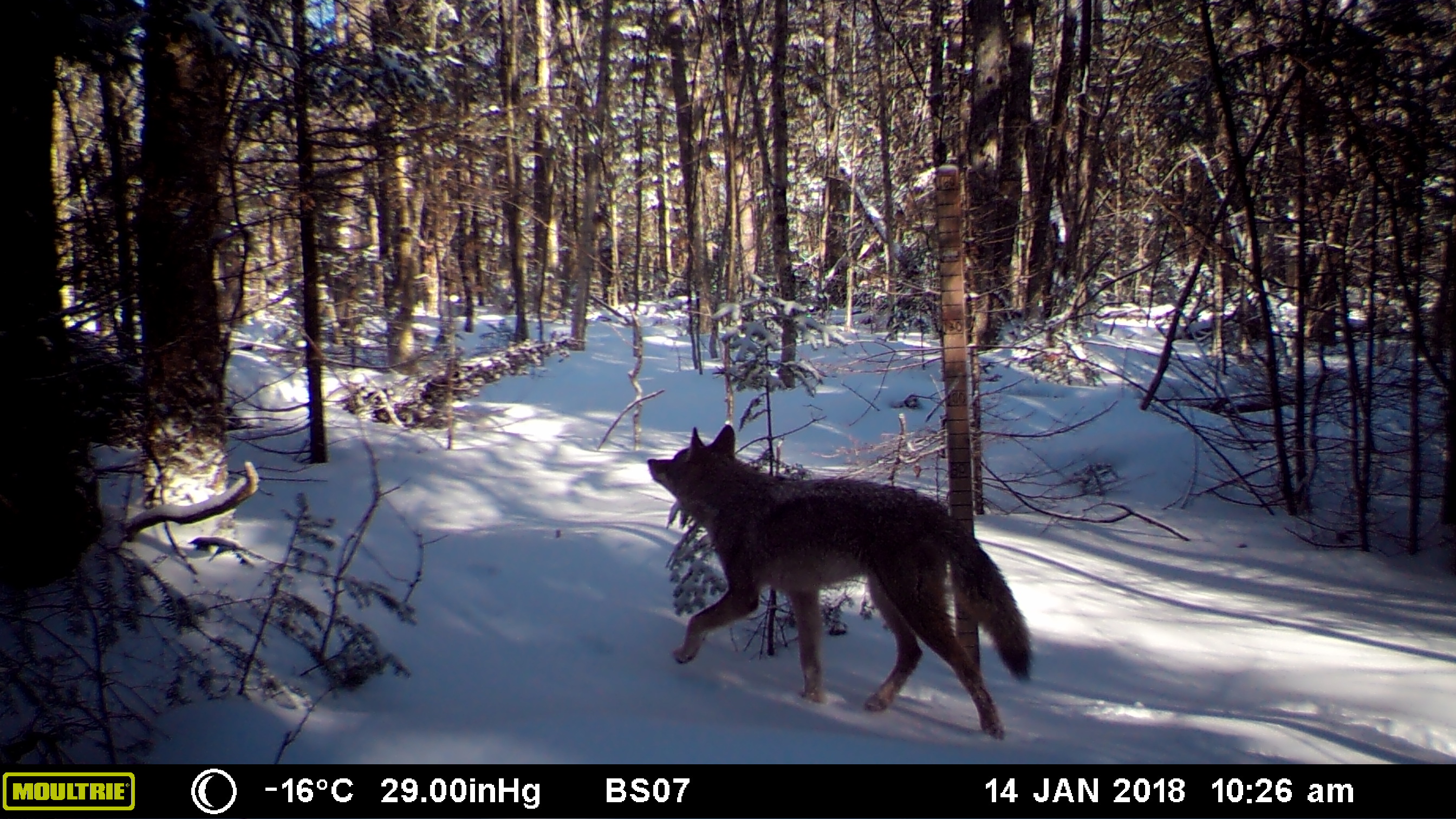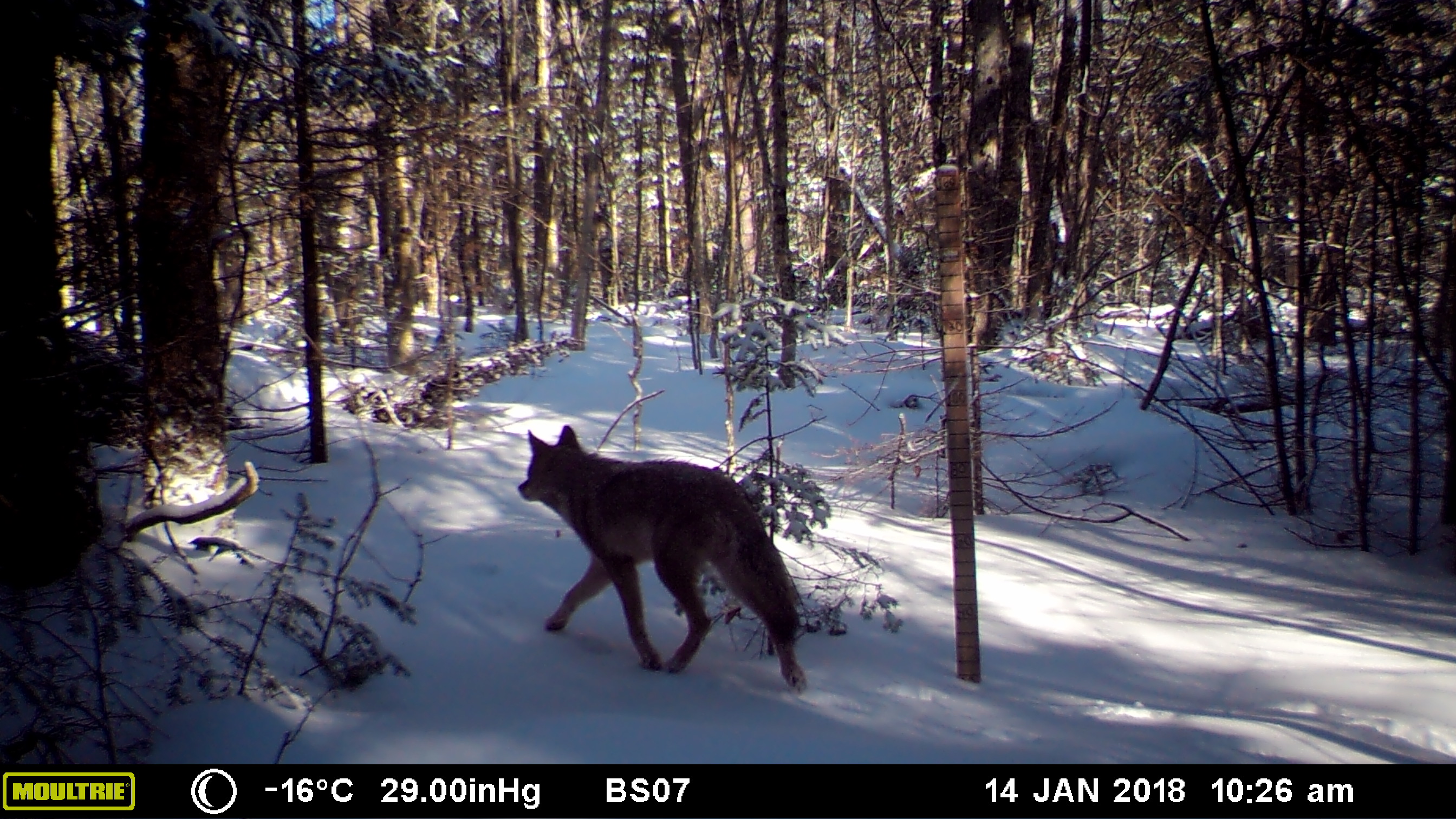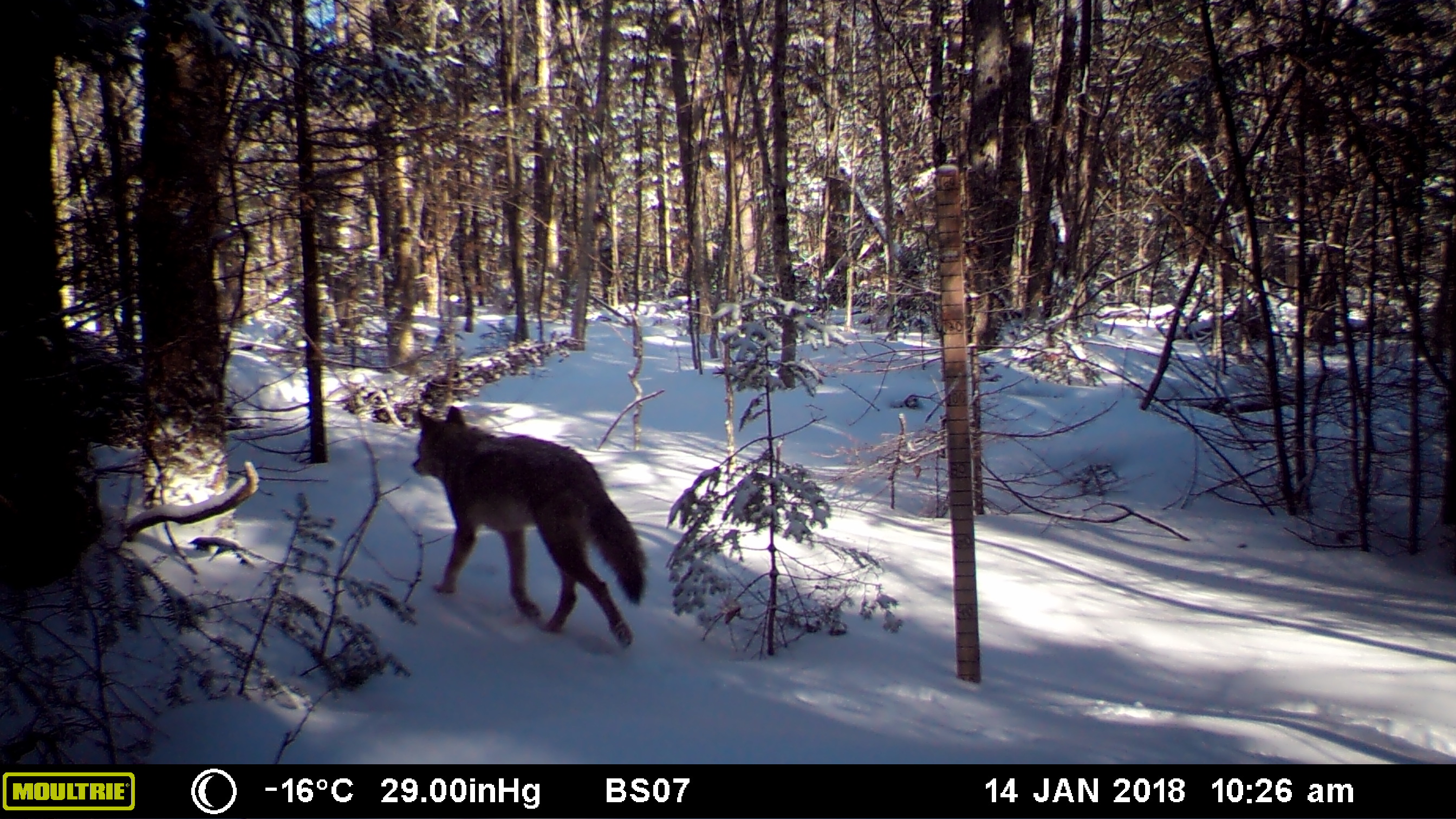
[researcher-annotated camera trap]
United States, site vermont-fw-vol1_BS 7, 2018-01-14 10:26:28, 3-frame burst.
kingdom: Animalia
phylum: Chordata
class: Mammalia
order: Carnivora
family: Canidae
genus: Canis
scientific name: Canis latrans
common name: coyote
Coyote (Canis latrans).